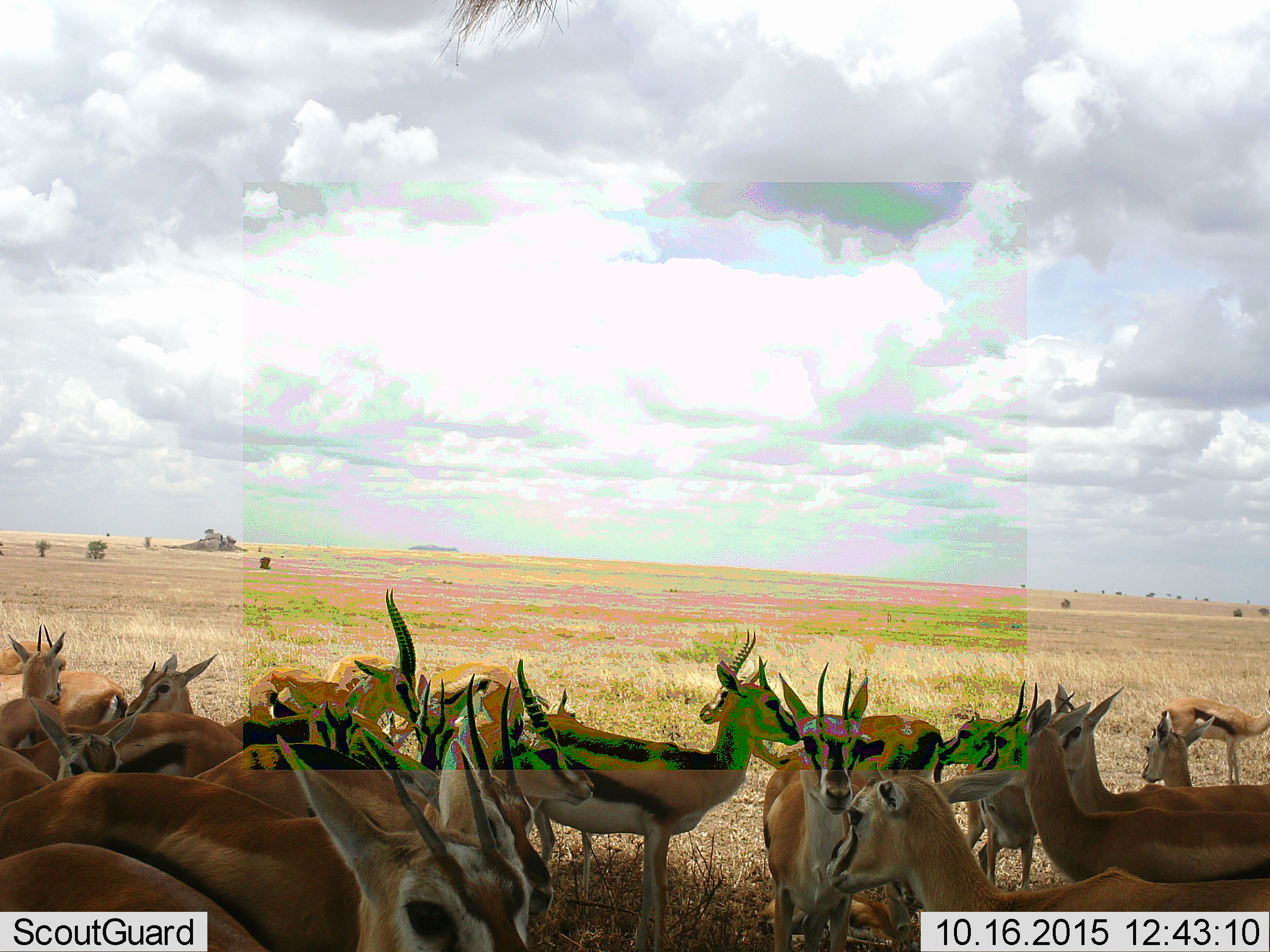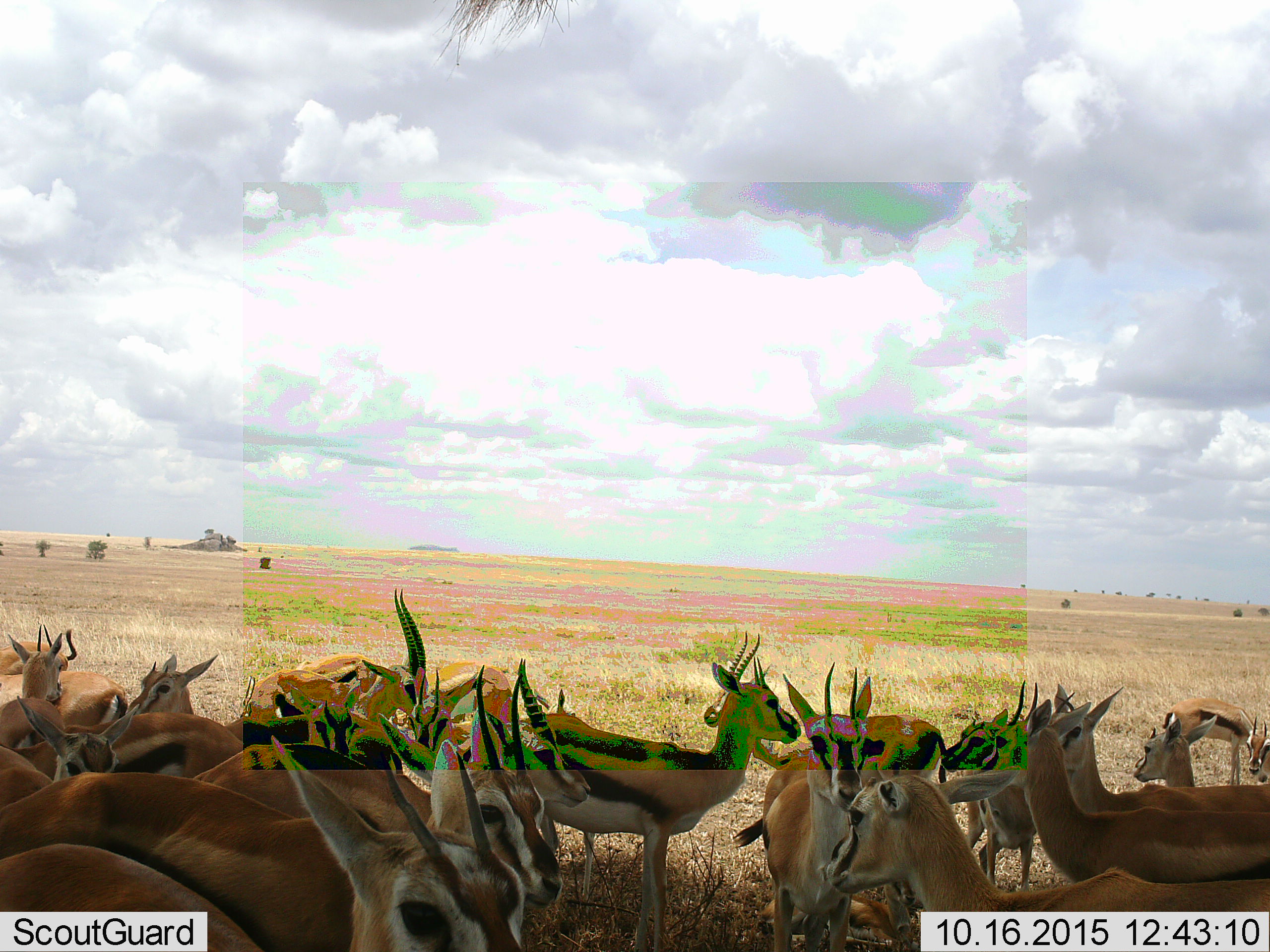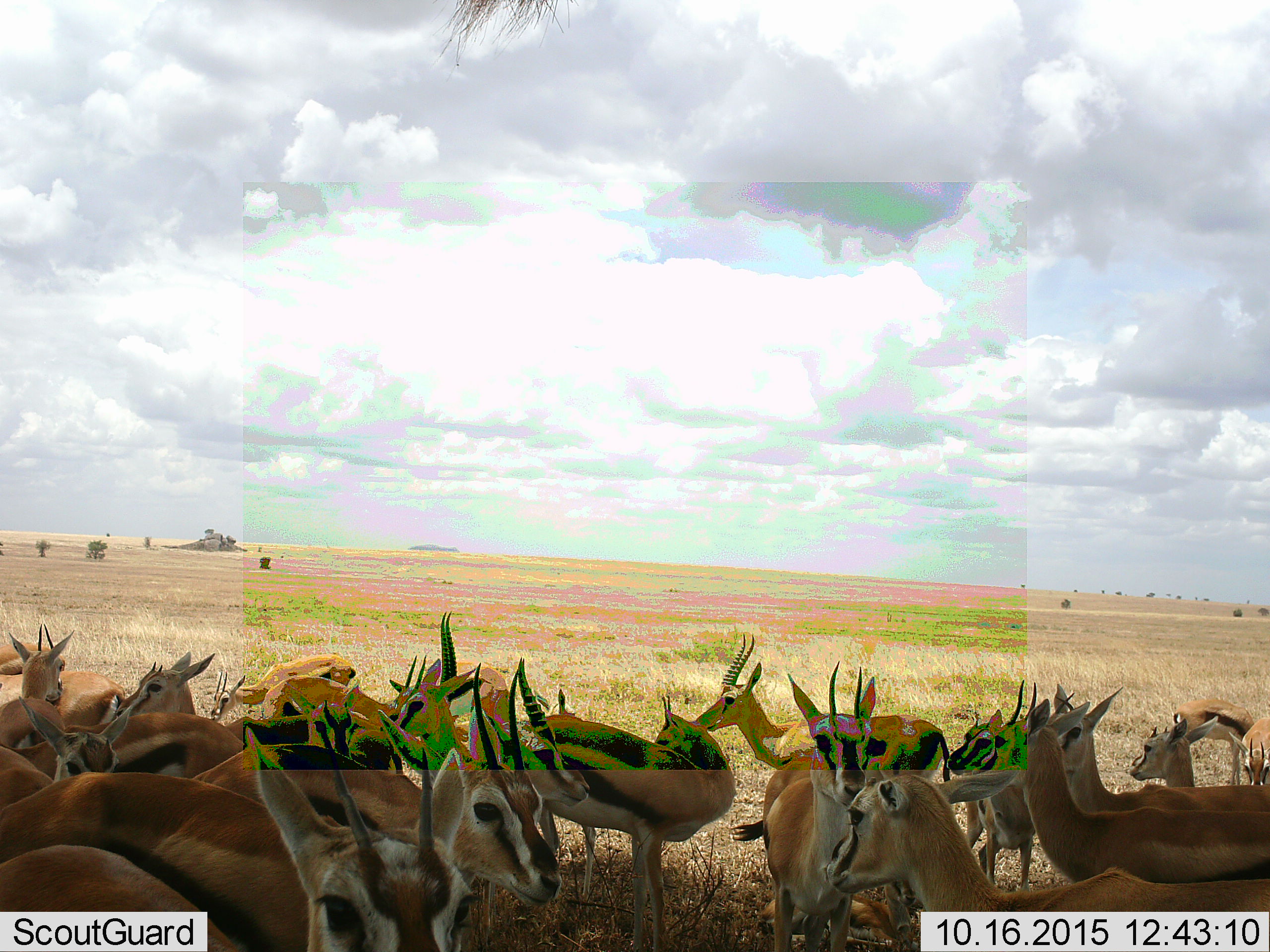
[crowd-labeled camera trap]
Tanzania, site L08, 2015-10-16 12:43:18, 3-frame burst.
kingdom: Animalia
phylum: Chordata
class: Mammalia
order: Artiodactyla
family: Bovidae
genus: Eudorcas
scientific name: Eudorcas thomsonii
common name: thomson's gazelle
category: gazellethomsons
Gazellethomsons (thomson's gazelle) (Eudorcas thomsonii), count 11-50. Behavior (volunteer vote fractions): standing 88%, resting 0%, moving 0%, interacting 38%. Young present (vote fraction): 38%. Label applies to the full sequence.